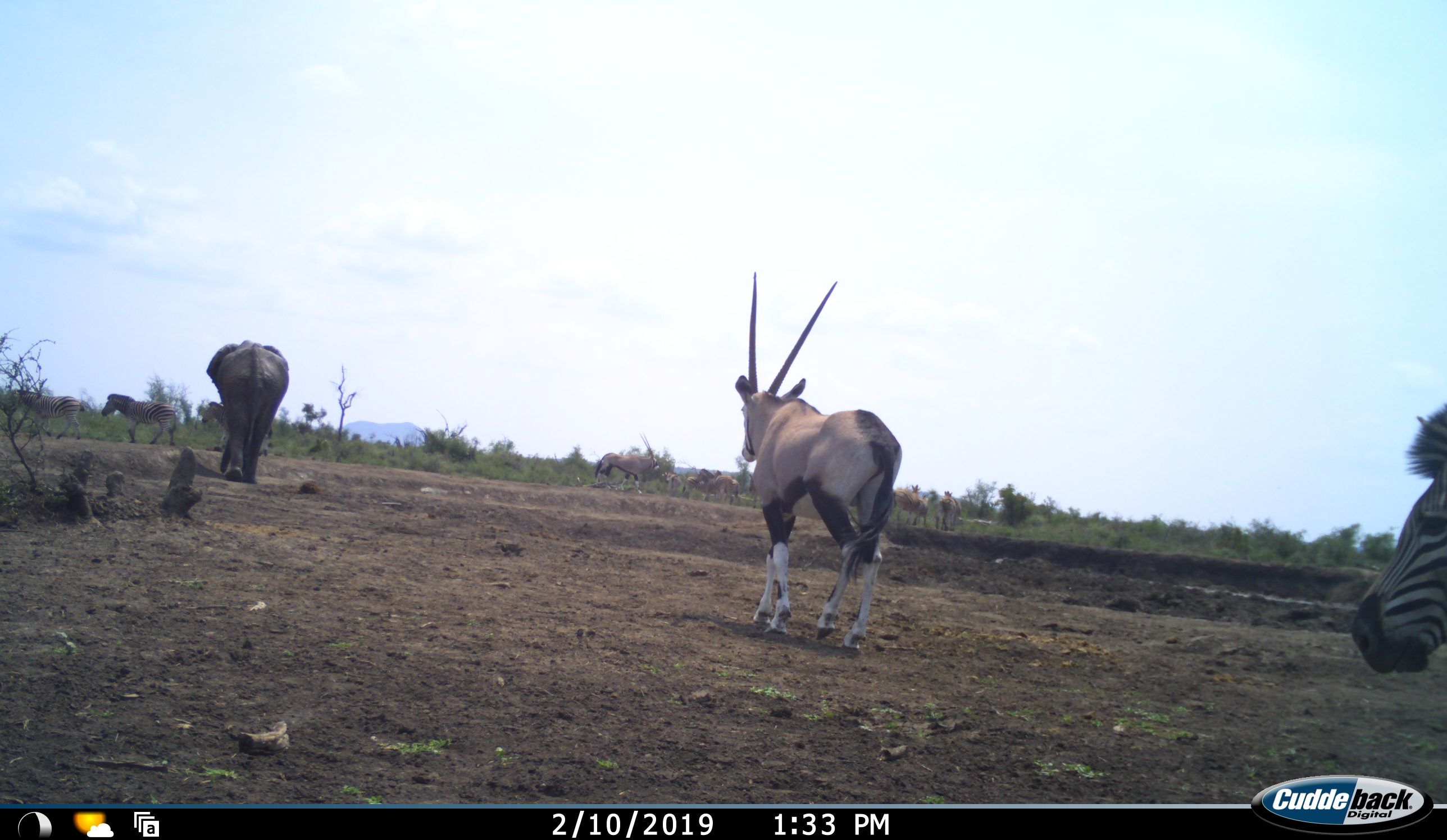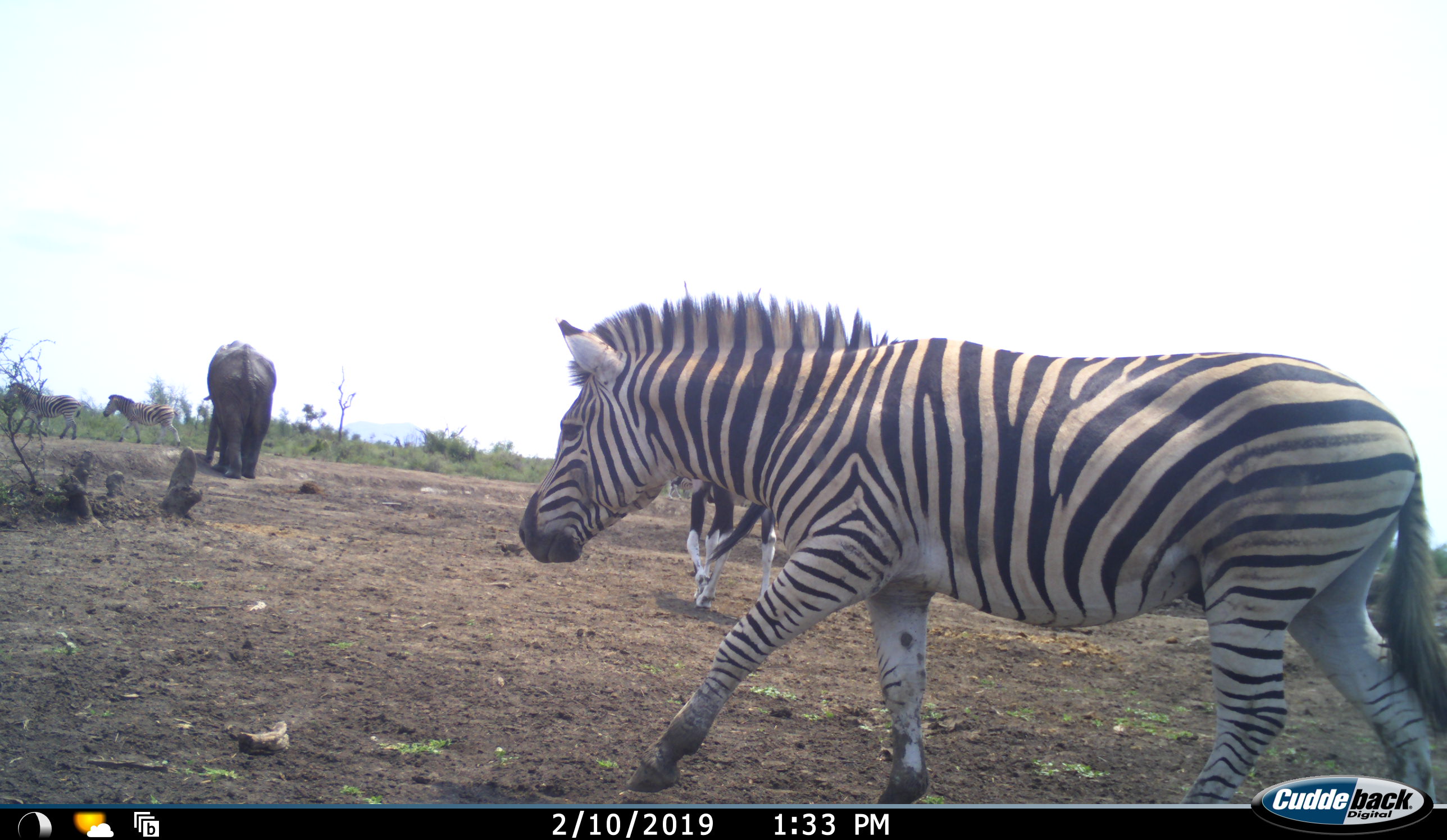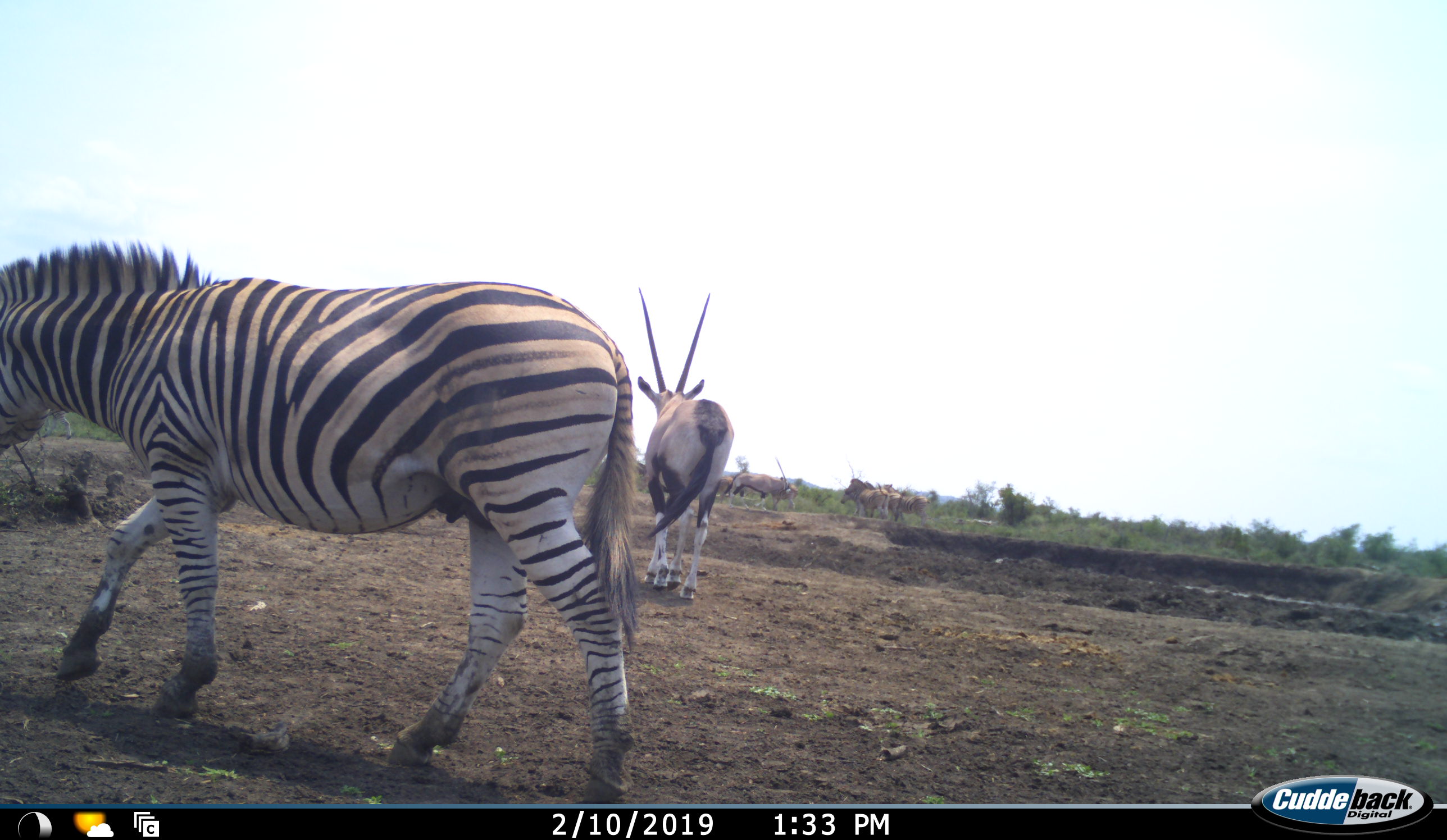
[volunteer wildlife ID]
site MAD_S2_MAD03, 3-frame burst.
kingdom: Animalia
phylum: Chordata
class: Mammalia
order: Proboscidea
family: Elephantidae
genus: Loxodonta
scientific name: Loxodonta africana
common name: african bush elephant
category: elephant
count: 1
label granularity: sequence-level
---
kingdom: Animalia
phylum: Chordata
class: Mammalia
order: Artiodactyla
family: Bovidae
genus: Oryx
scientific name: Oryx gazella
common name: gemsbok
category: oryx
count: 2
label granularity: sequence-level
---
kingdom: Animalia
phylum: Chordata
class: Mammalia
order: Perissodactyla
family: Equidae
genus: Equus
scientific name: Equus quagga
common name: plains zebra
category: zebraplains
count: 7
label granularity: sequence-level